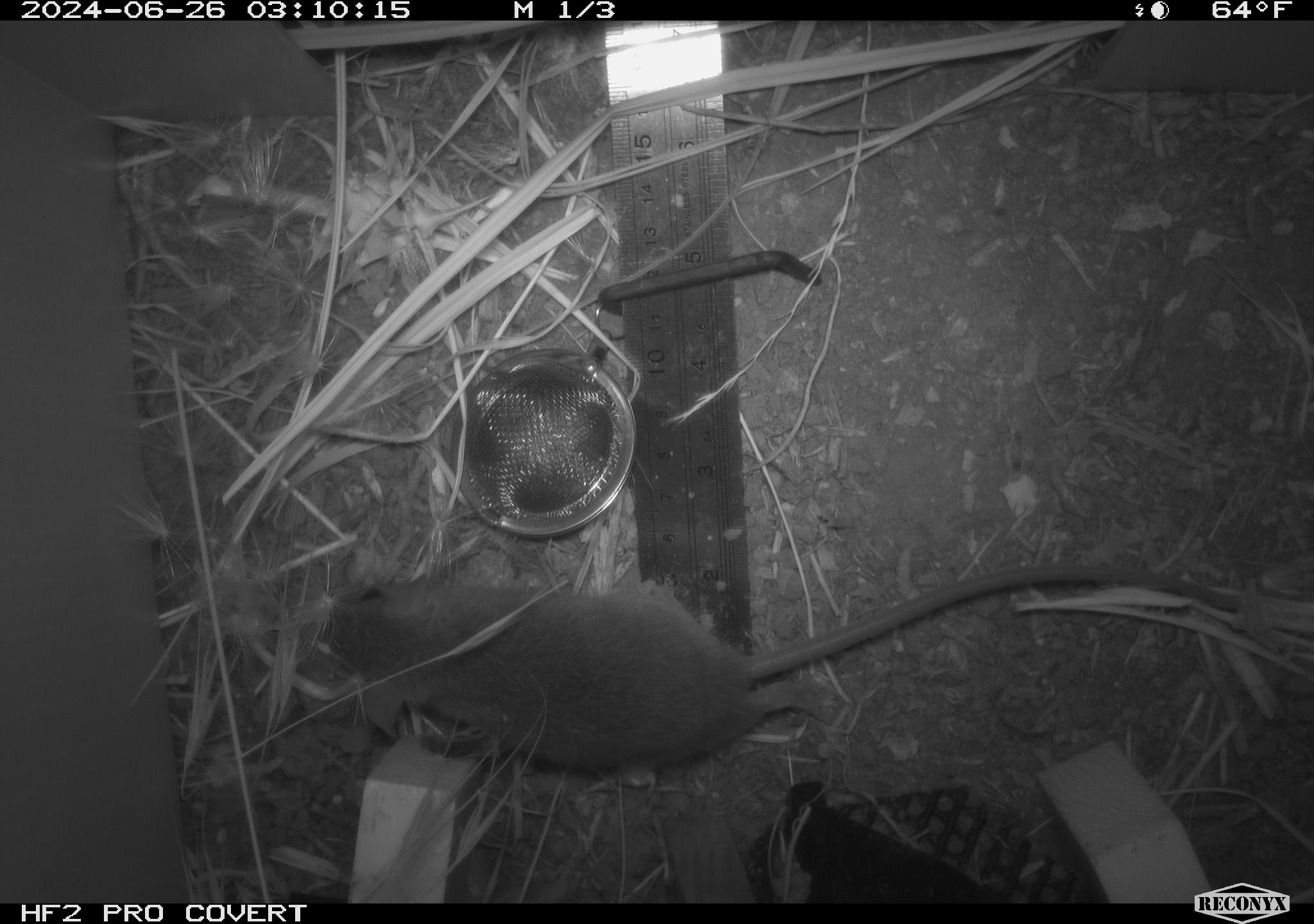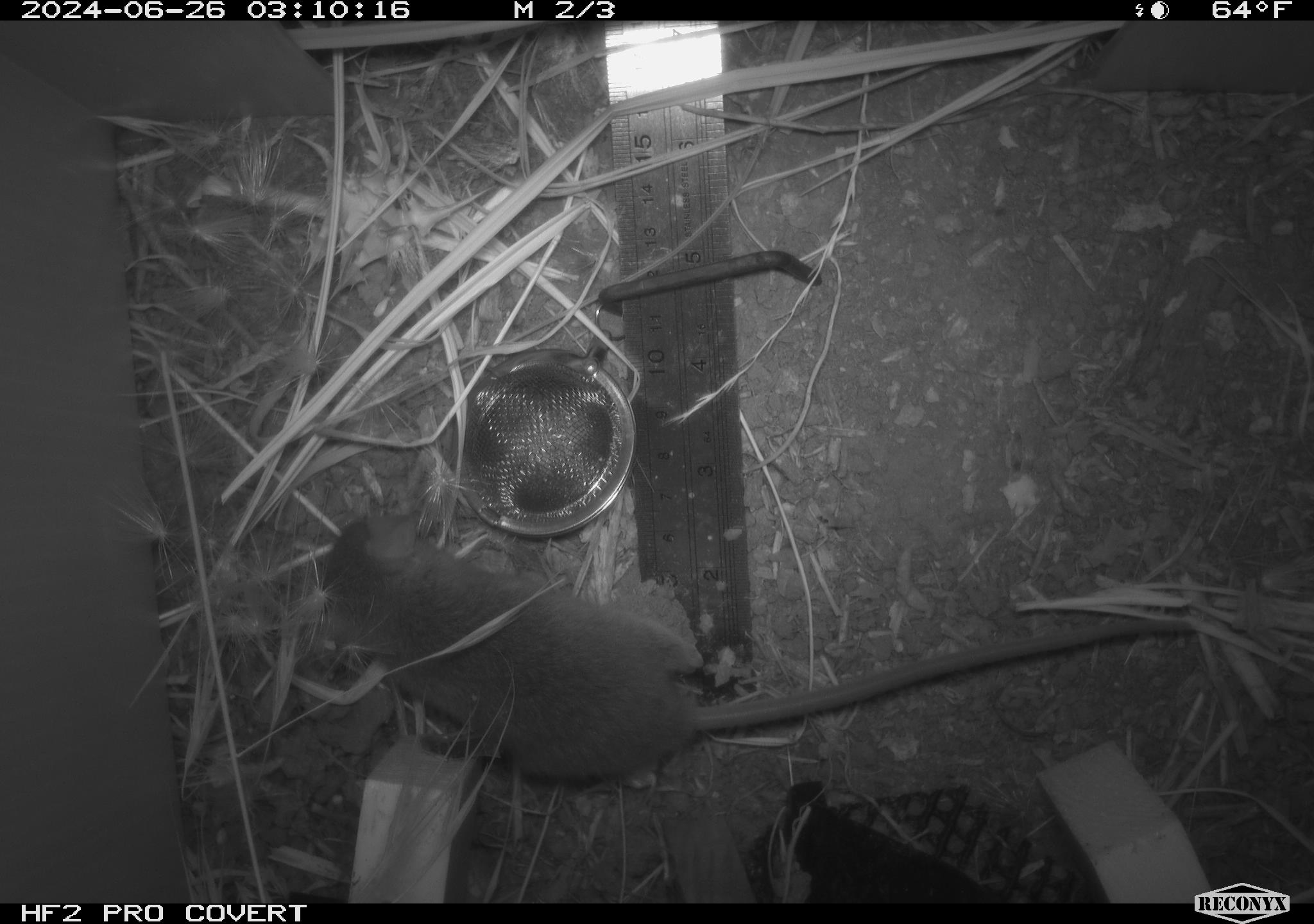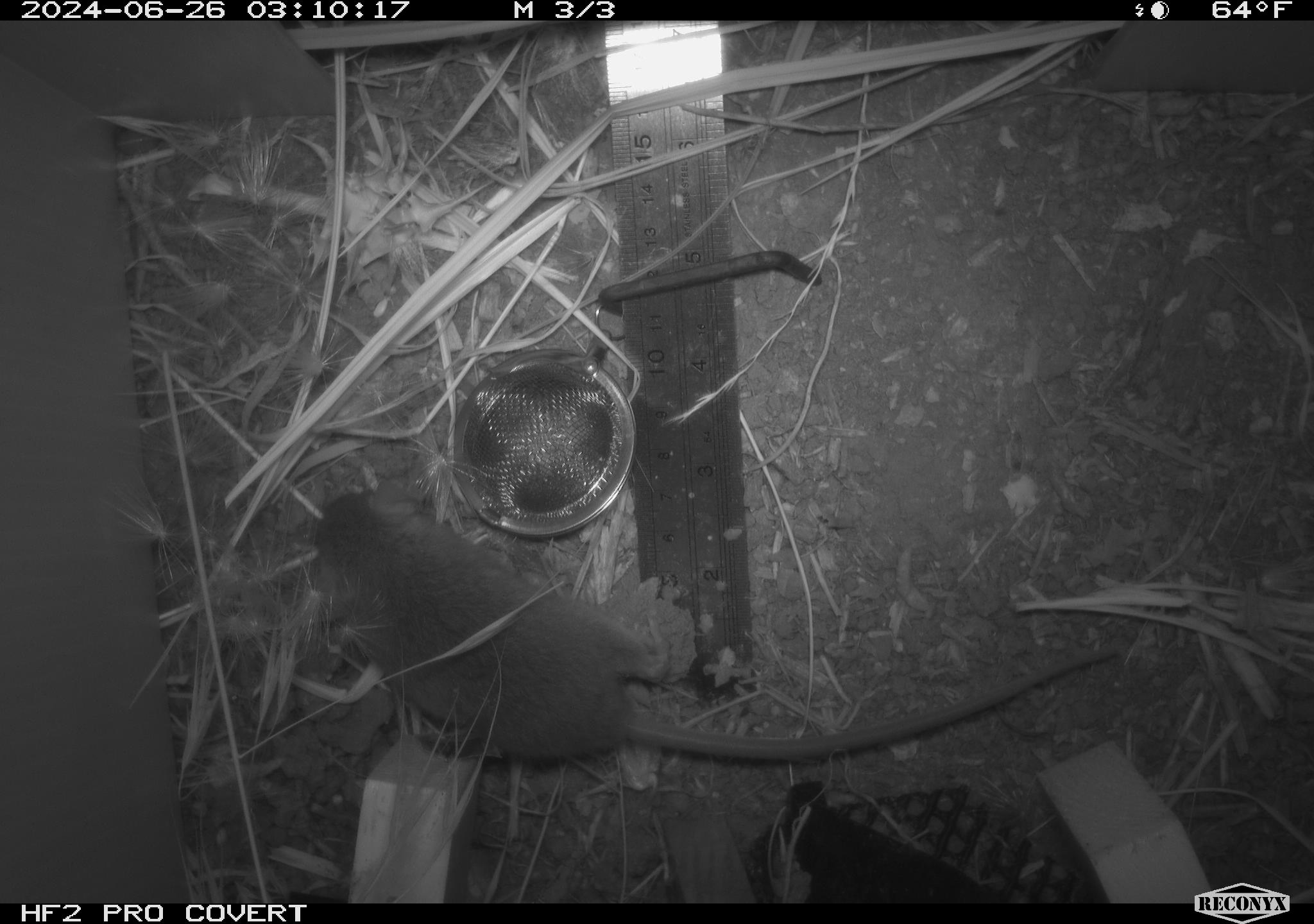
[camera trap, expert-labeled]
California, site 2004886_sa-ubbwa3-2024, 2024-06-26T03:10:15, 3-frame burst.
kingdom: Animalia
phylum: Chordata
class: Mammalia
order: Rodentia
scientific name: Rodentia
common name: mouse species